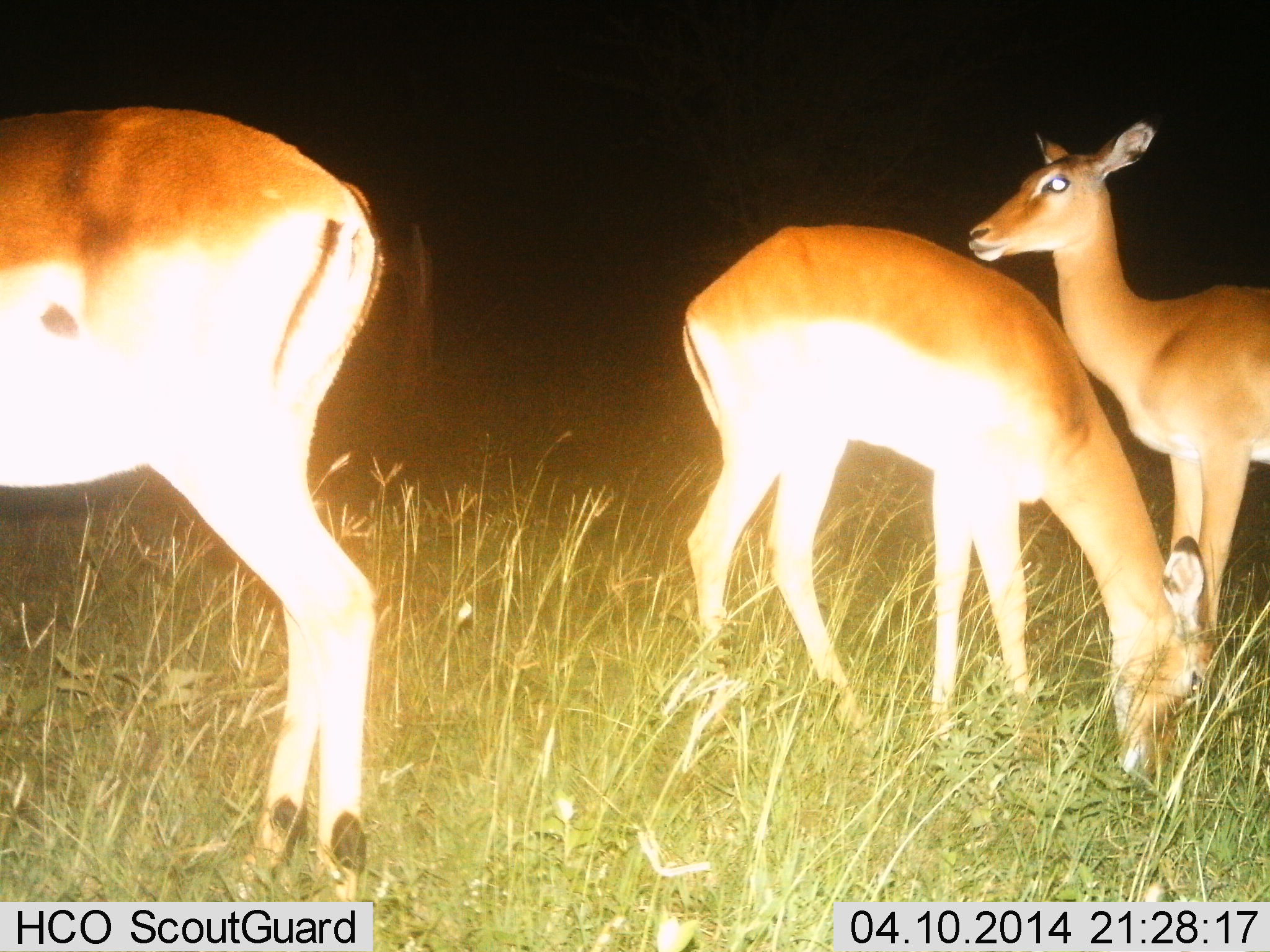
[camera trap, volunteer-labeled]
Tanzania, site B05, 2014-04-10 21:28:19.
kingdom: Animalia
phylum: Chordata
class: Mammalia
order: Artiodactyla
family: Bovidae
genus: Aepyceros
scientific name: Aepyceros melampus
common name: impala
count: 3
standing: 70%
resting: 0%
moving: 0%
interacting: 0%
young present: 0%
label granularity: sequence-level